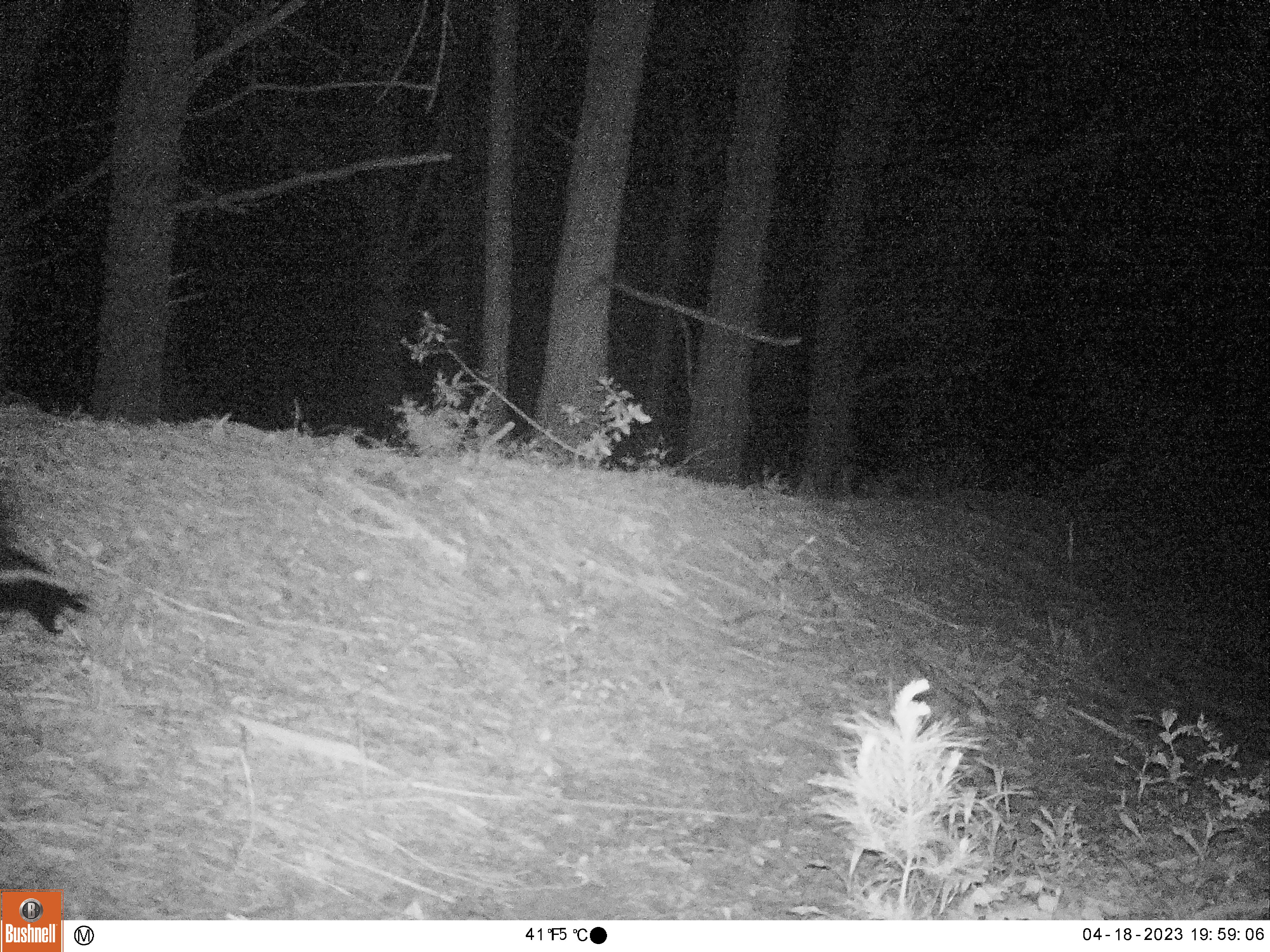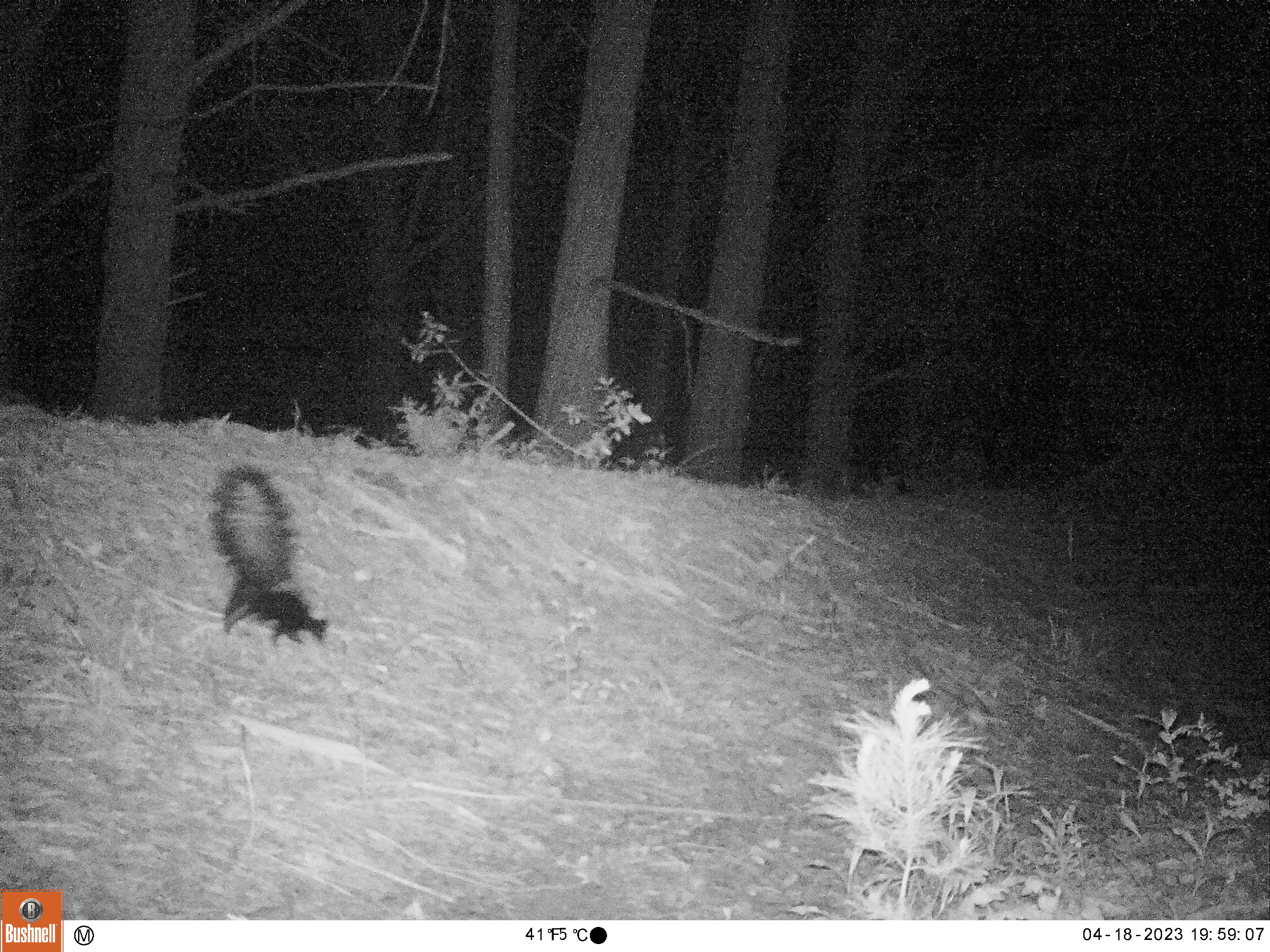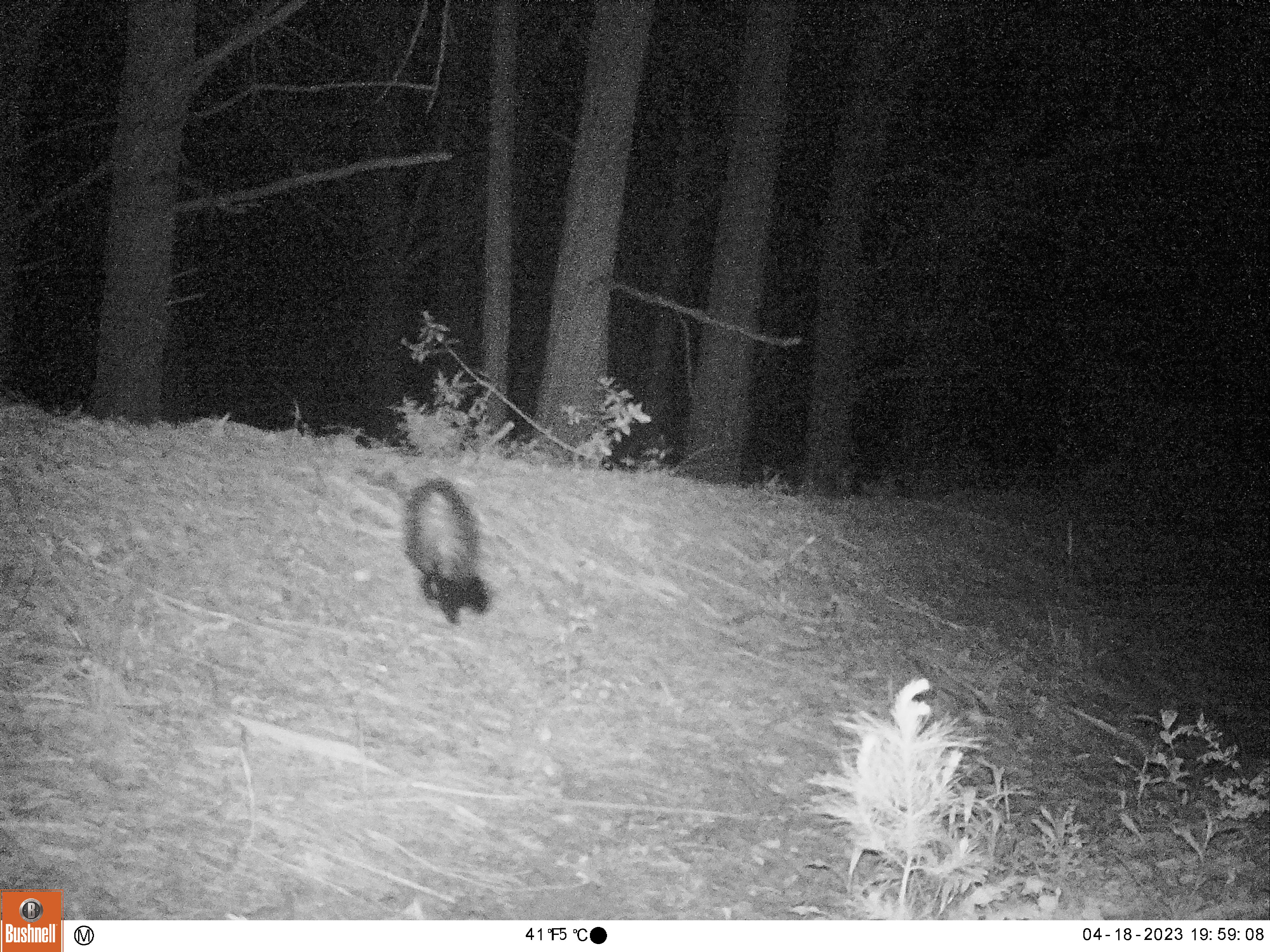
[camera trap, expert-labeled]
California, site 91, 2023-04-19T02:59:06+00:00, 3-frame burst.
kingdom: Animalia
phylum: Chordata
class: Mammalia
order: Carnivora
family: Mephitidae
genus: Mephitis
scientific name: Mephitis mephitis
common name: striped skunk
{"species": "striped skunk (Mephitis mephitis)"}